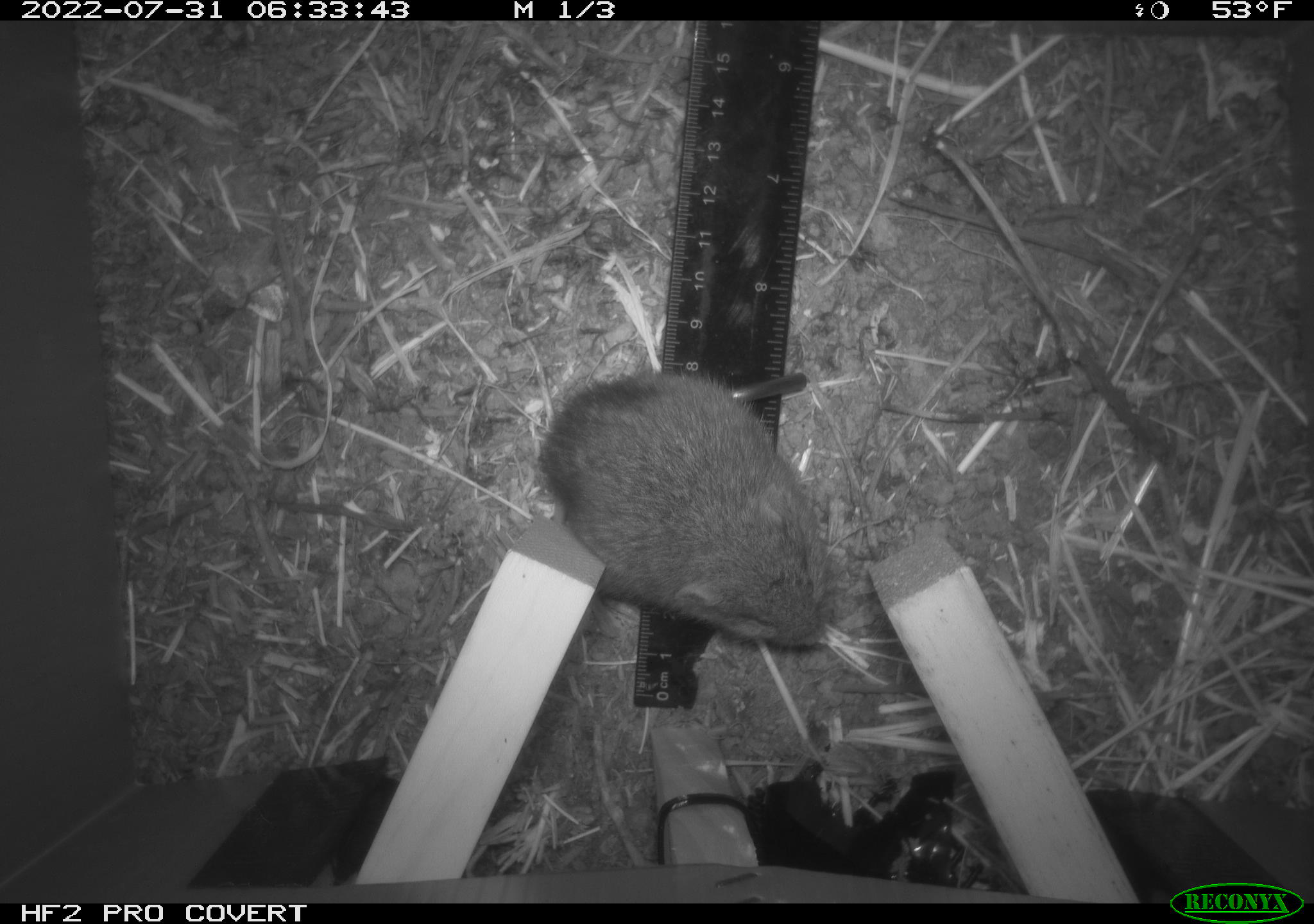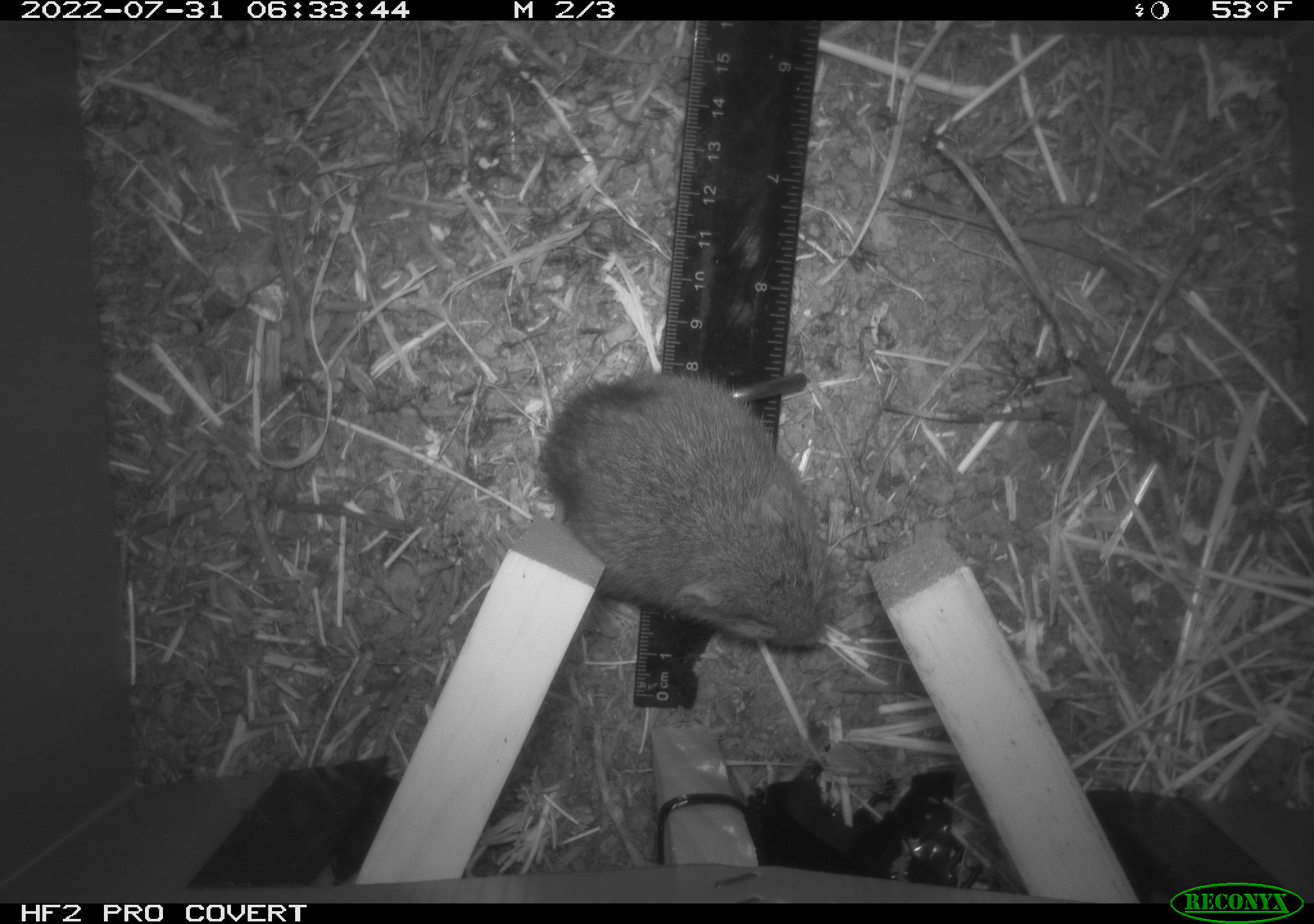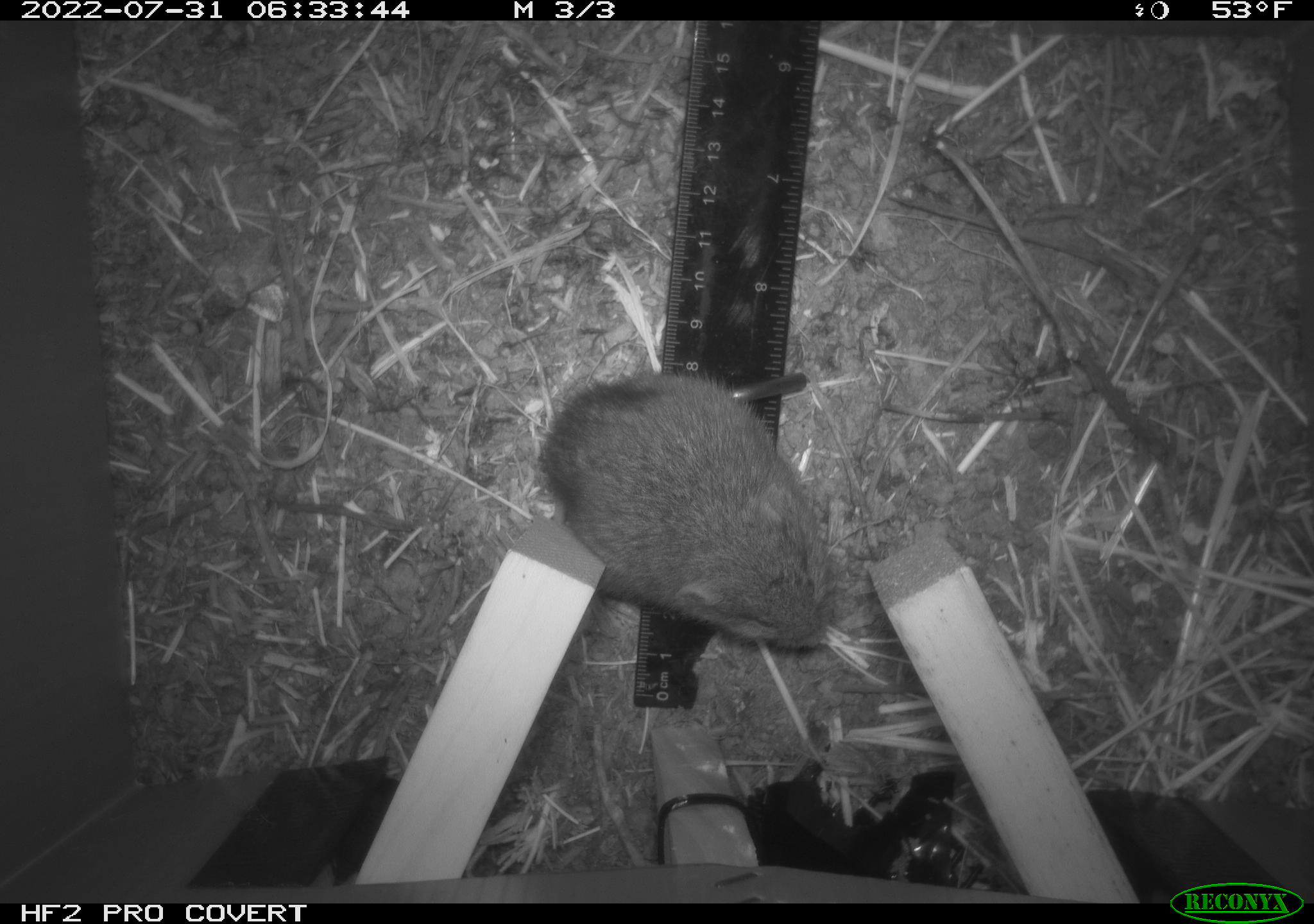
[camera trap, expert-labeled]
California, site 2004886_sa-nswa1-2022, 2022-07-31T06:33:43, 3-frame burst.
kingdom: Animalia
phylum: Chordata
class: Mammalia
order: Rodentia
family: Cricetidae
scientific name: Cricetidae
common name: hamsters, voles, lemmings, and allies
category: cricetidae family